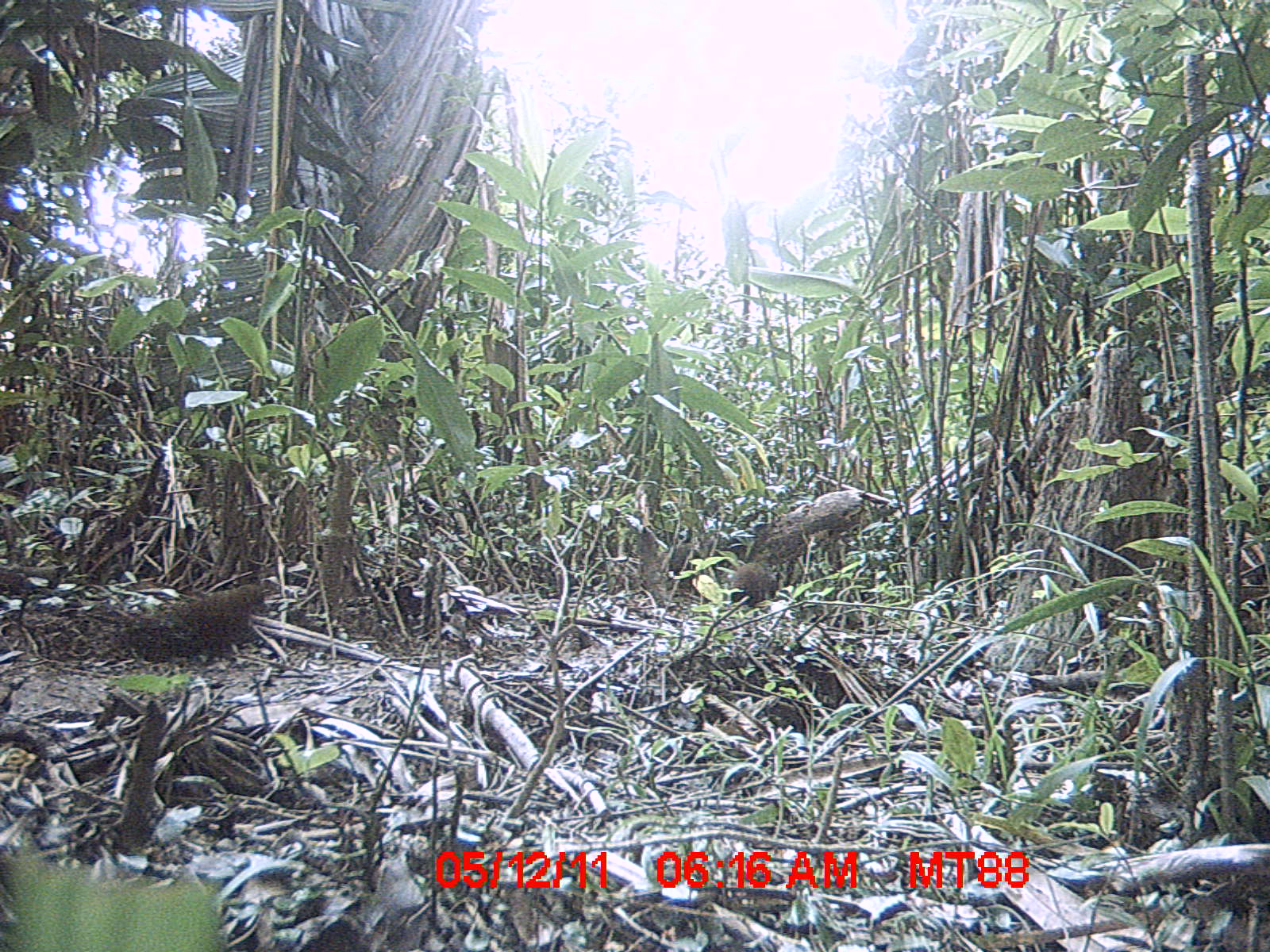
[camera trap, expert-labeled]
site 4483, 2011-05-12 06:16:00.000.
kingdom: Animalia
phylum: Chordata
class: Aves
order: Gruiformes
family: Sarothruridae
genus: Mentocrex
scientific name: Mentocrex kioloides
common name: madagascar wood rail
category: canirallus kioloides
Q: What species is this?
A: Canirallus kioloides (madagascar wood rail) (Mentocrex kioloides).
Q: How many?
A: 3.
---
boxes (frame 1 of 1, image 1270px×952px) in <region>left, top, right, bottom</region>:
canirallus kioloides: <region>87, 582, 268, 665</region>